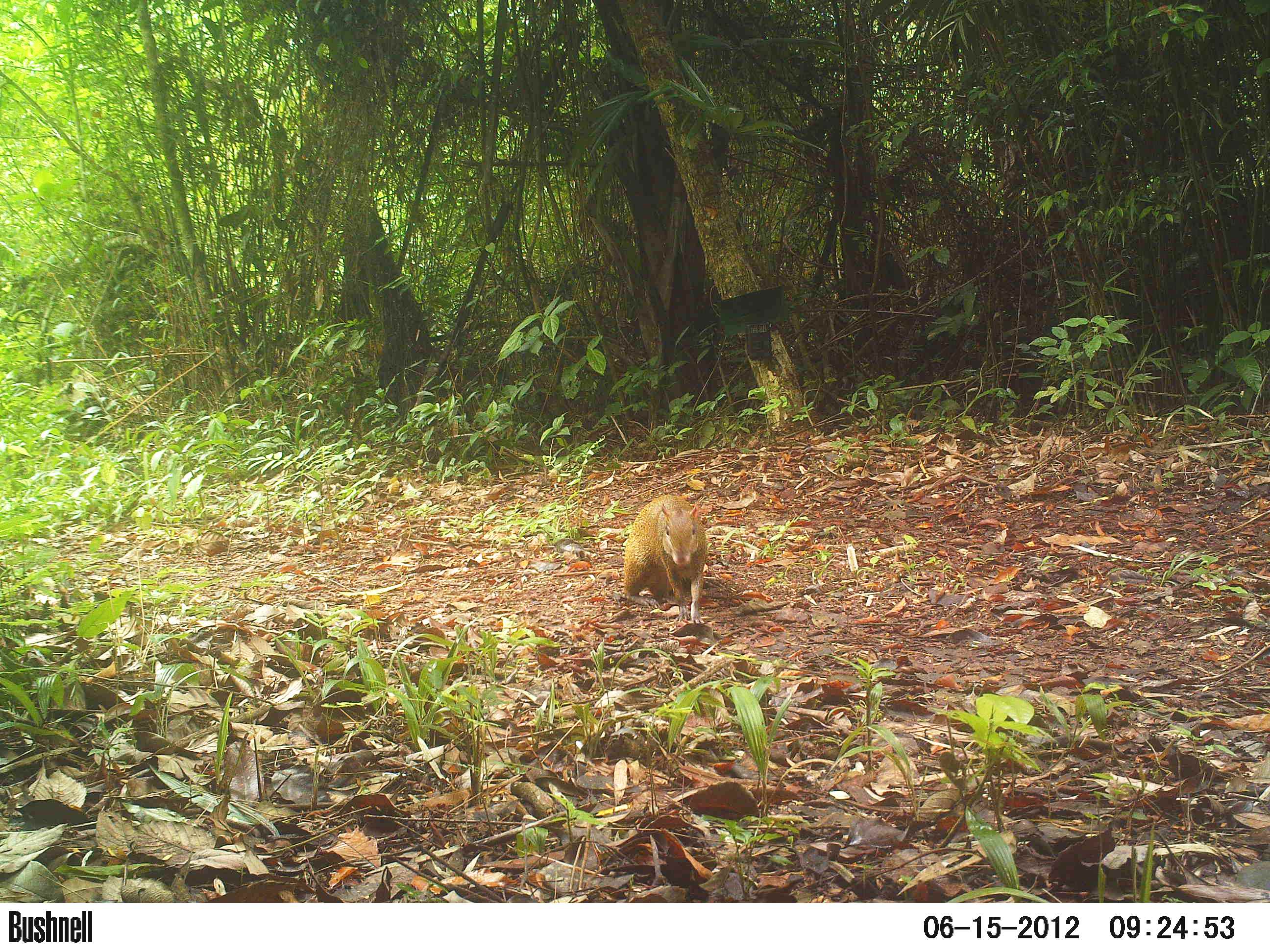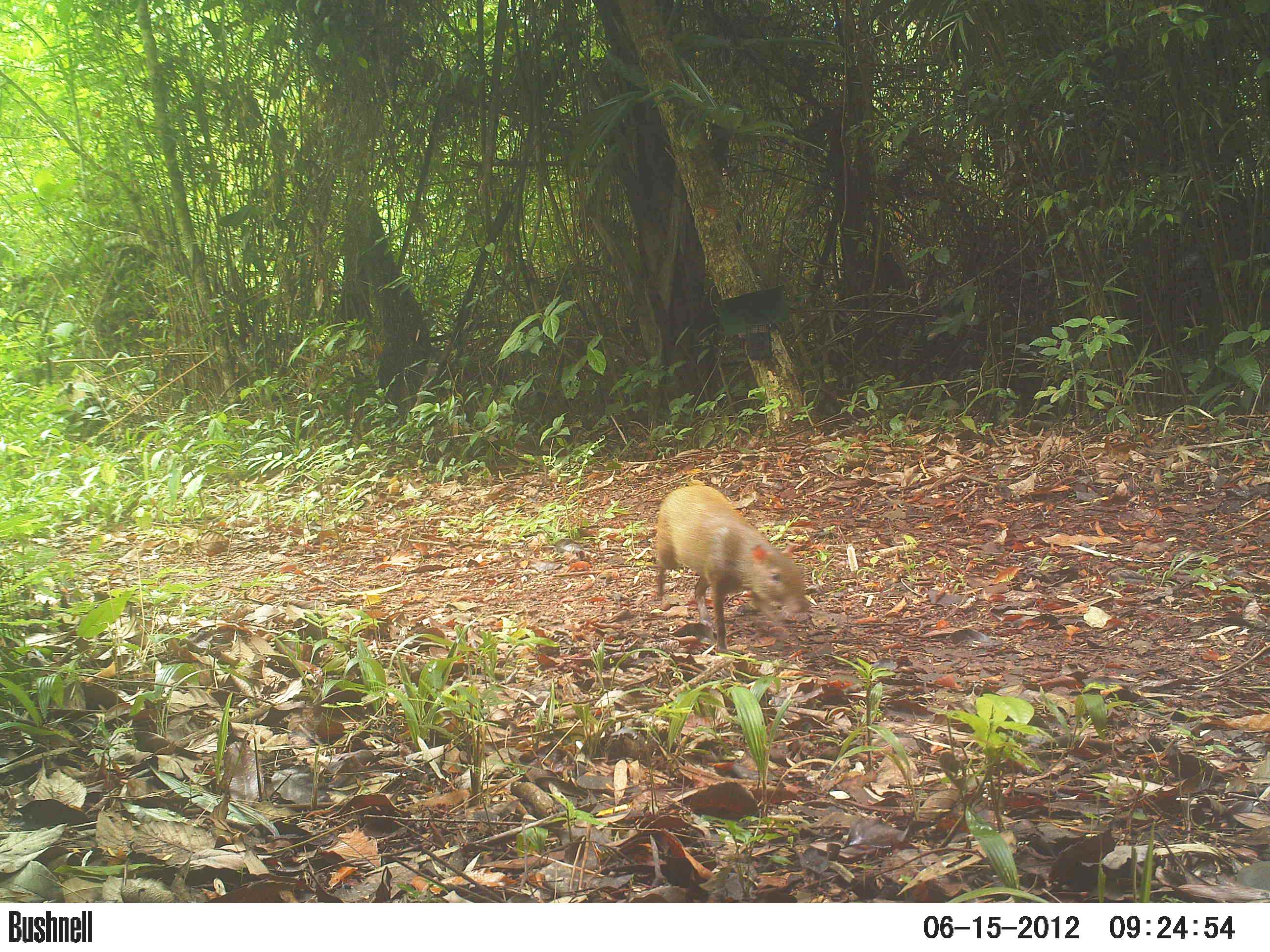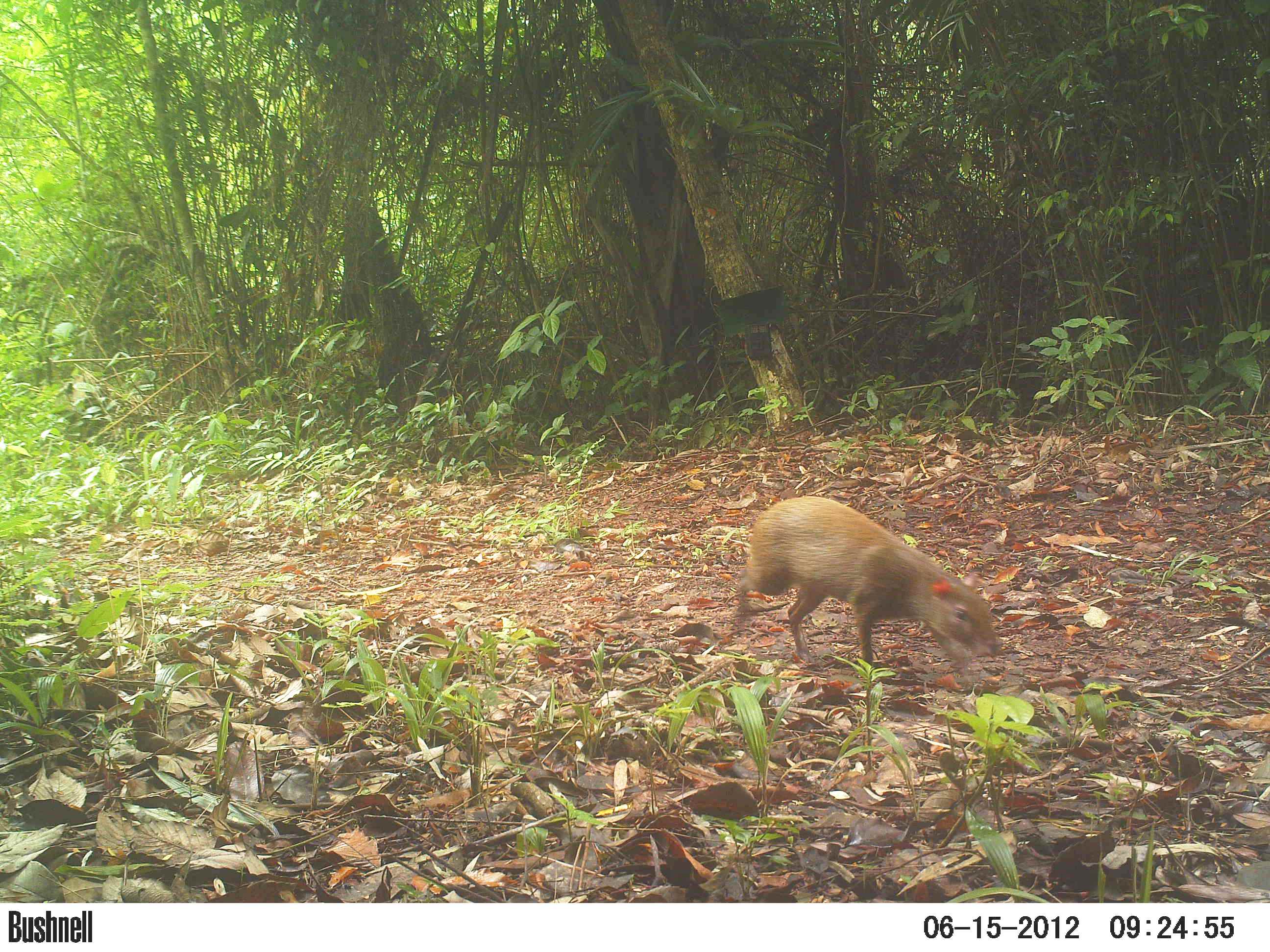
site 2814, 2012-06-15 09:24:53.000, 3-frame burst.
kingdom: Animalia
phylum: Chordata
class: Mammalia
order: Rodentia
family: Dasyproctidae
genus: Dasyprocta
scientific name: Dasyprocta punctata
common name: central american agouti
Dasyprocta punctata (central american agouti), count 1, age adult.